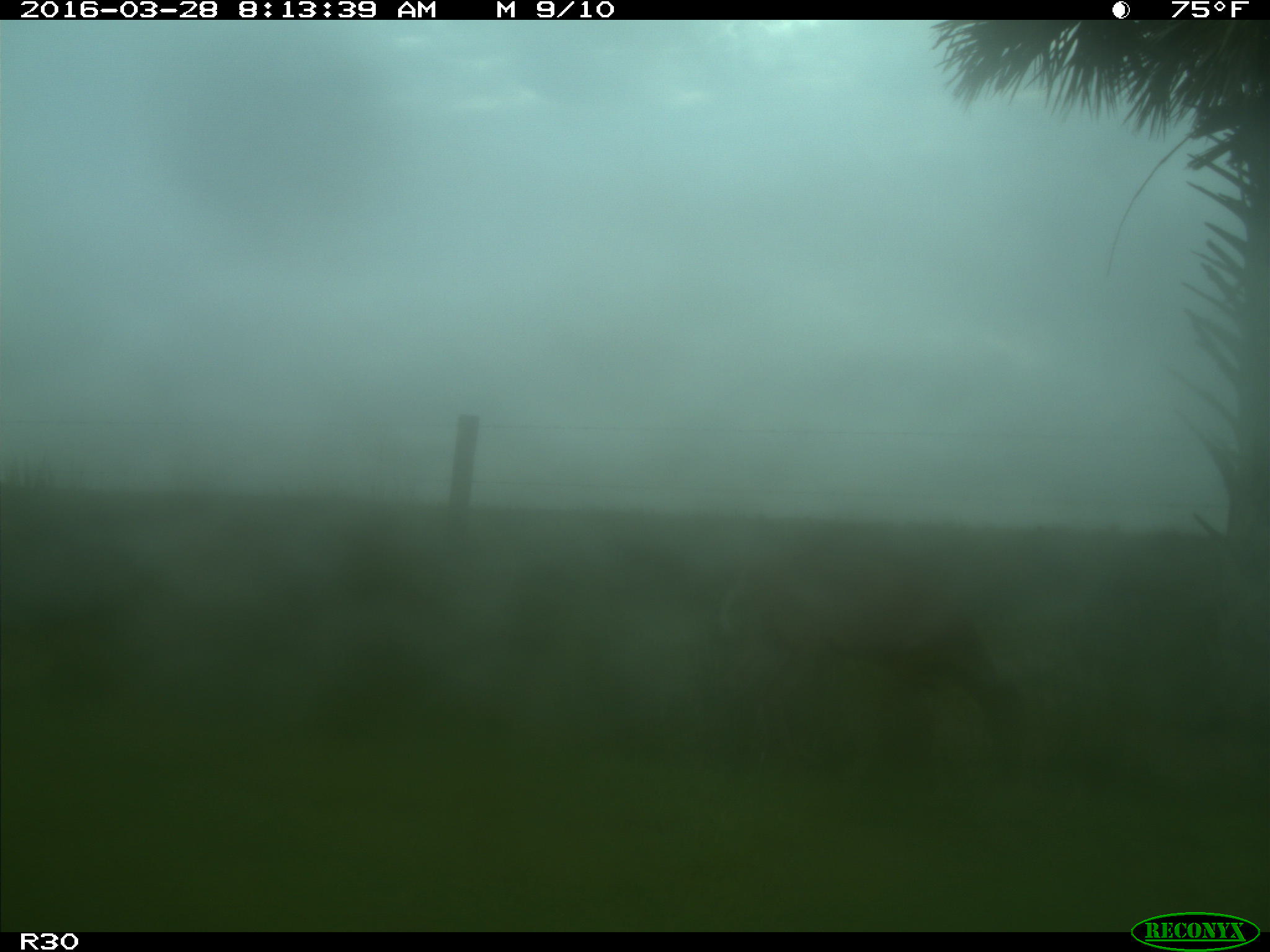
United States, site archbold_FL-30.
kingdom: Animalia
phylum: Chordata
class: Mammalia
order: Artiodactyla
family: Cervidae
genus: Odocoileus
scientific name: Odocoileus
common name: deer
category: unidentified deer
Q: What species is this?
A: Unidentified deer (deer) (Odocoileus).